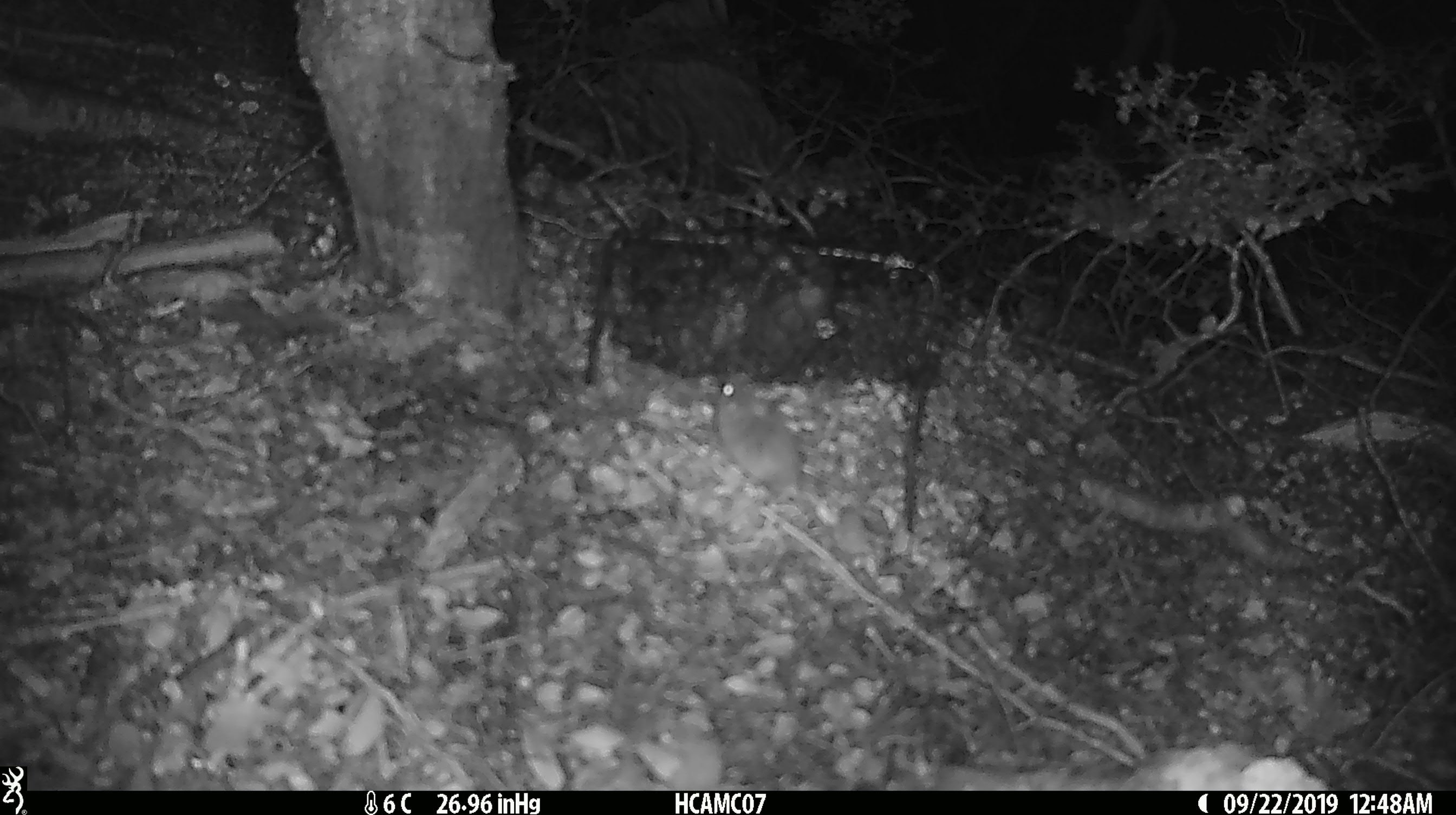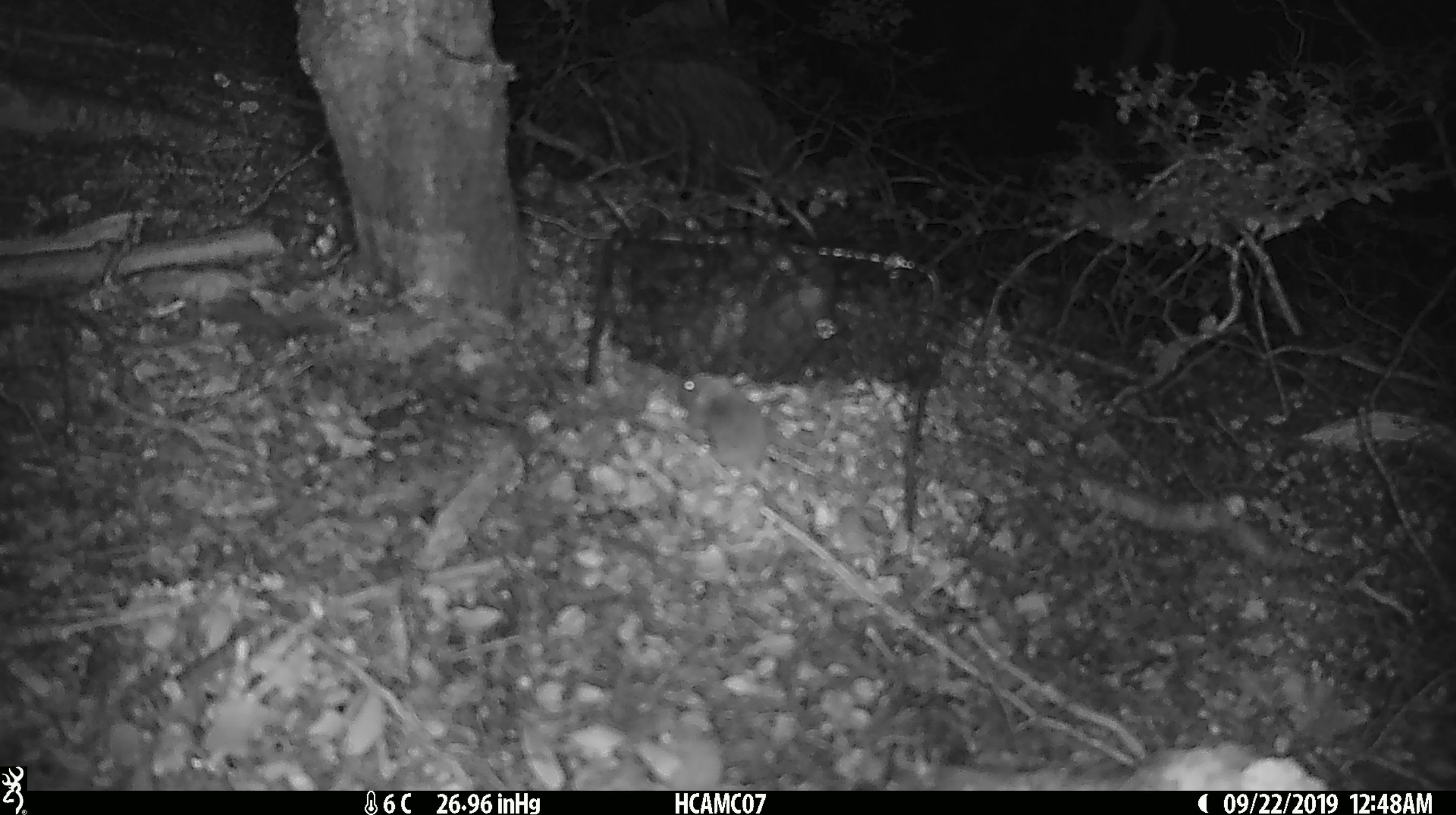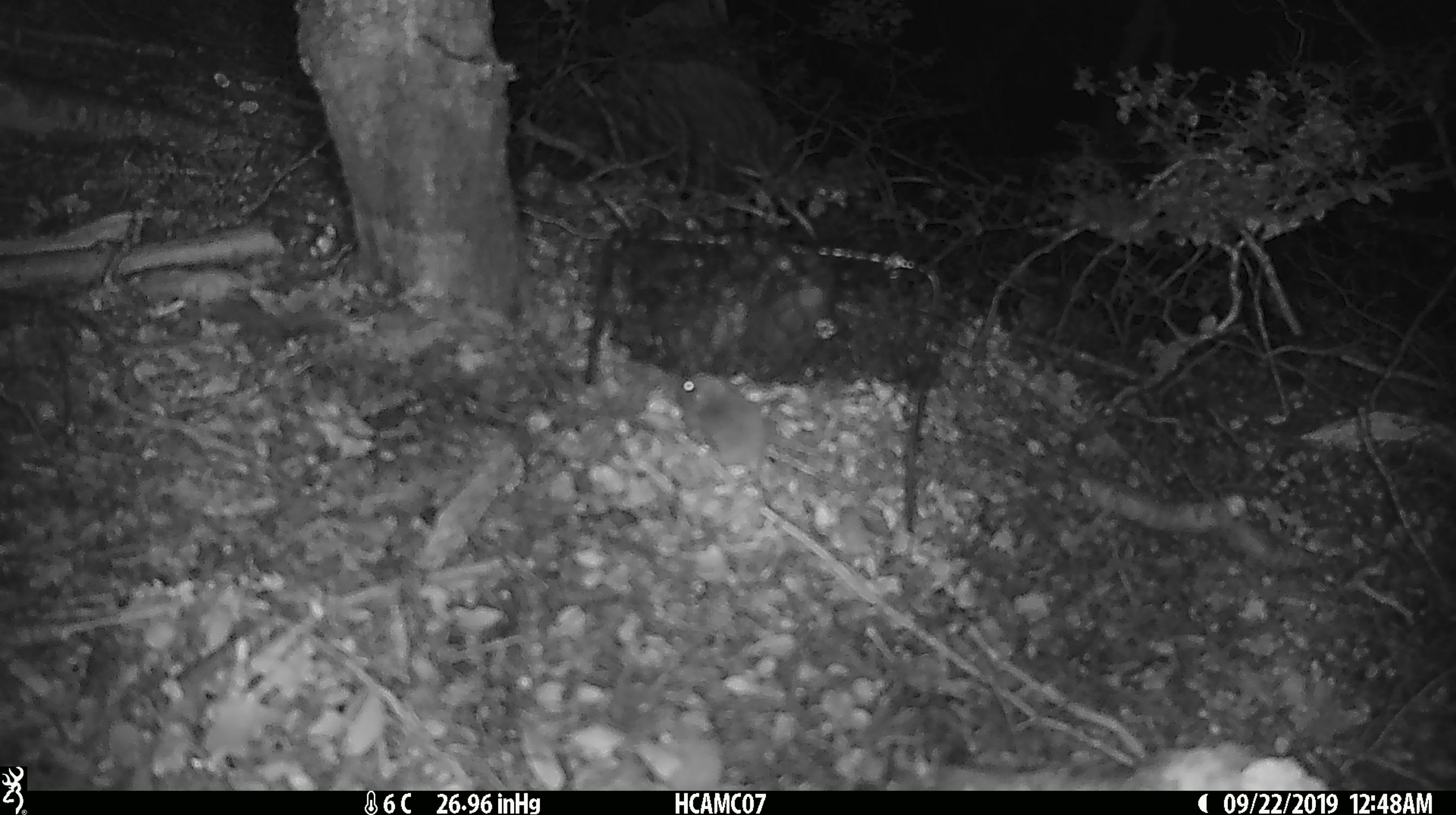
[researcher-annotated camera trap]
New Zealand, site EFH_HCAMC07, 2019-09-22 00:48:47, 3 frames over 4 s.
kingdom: Animalia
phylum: Chordata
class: Mammalia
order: Rodentia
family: Muridae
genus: Mus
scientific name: Mus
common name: mouse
Mouse (Mus).